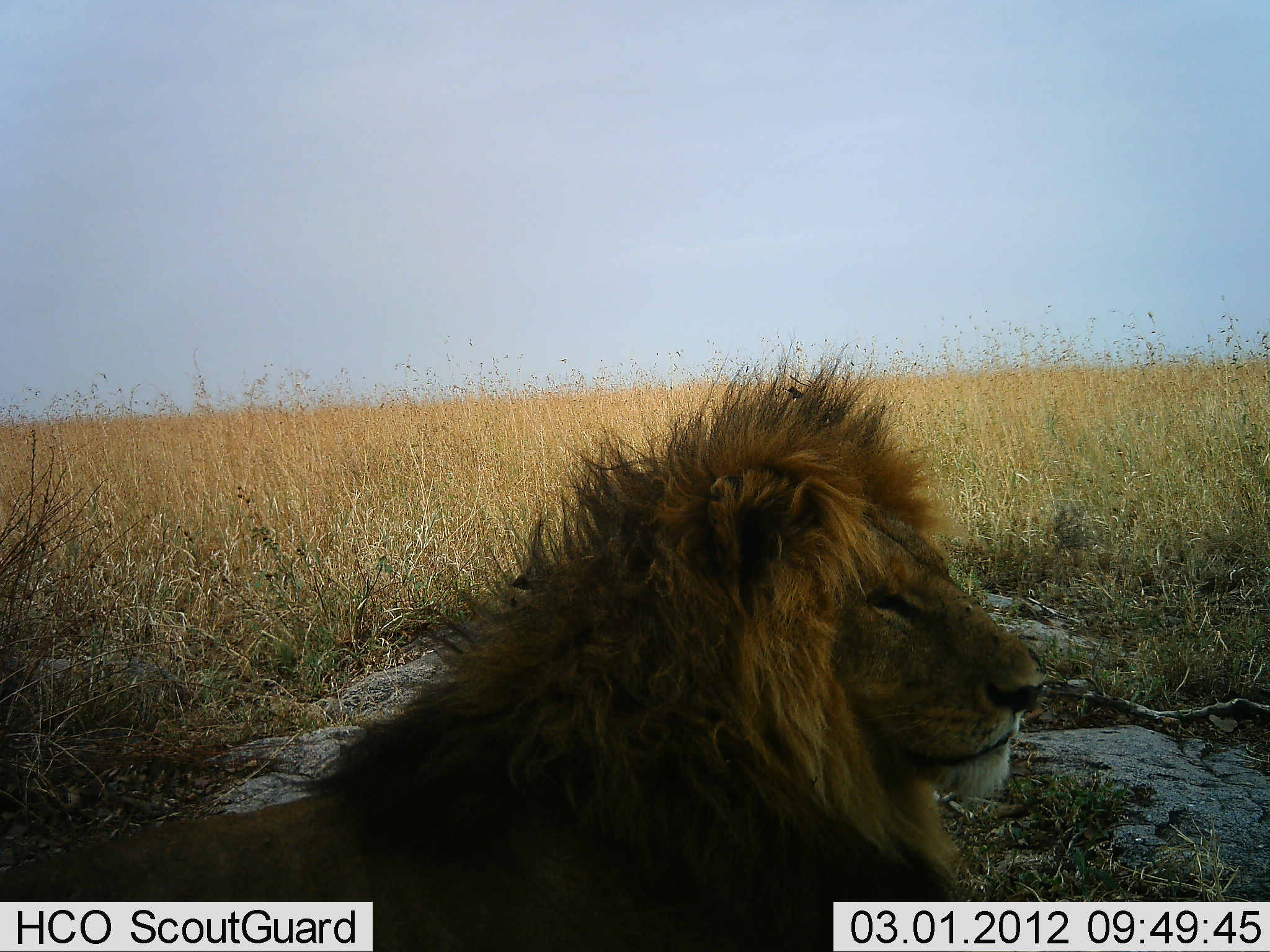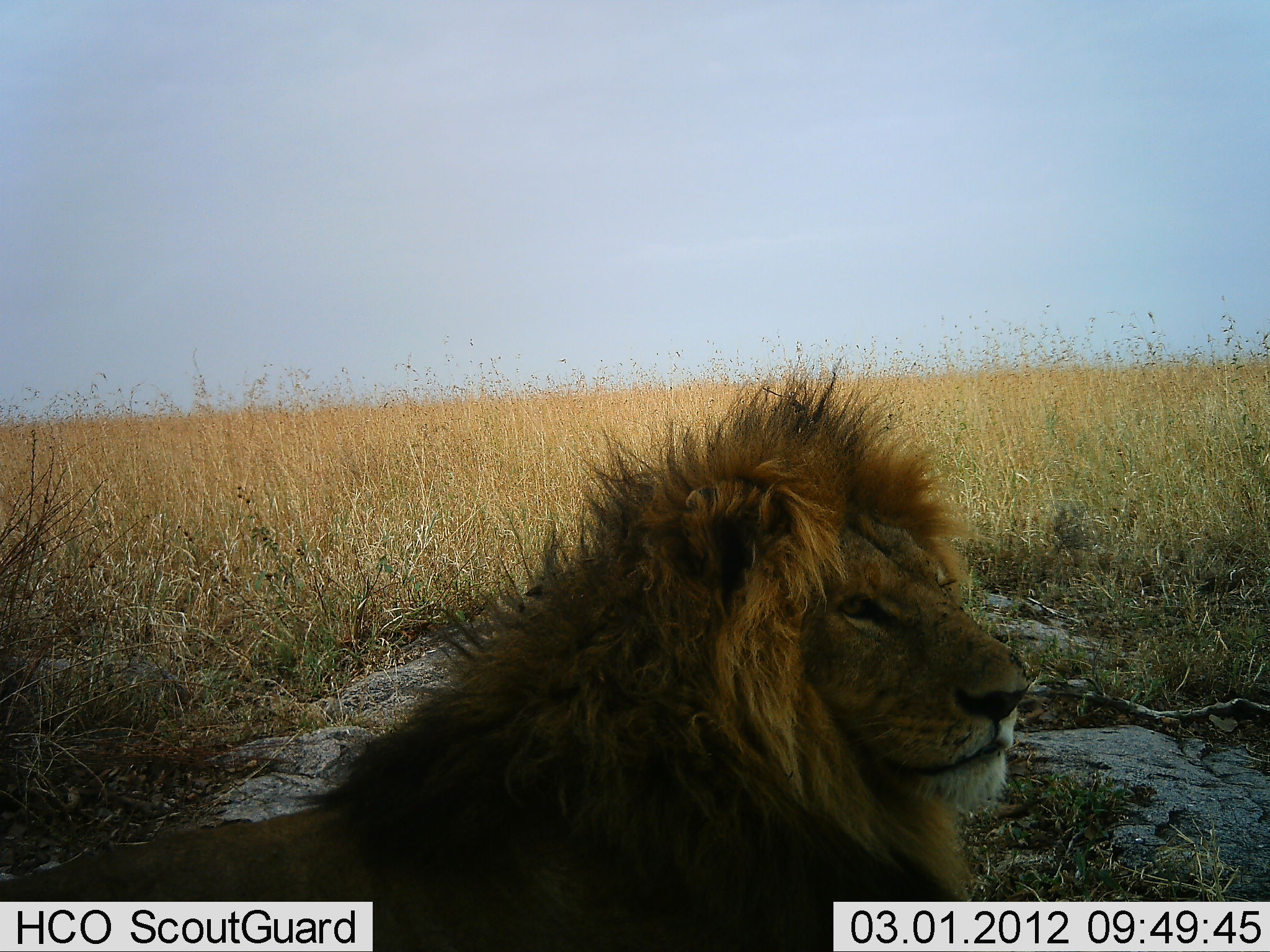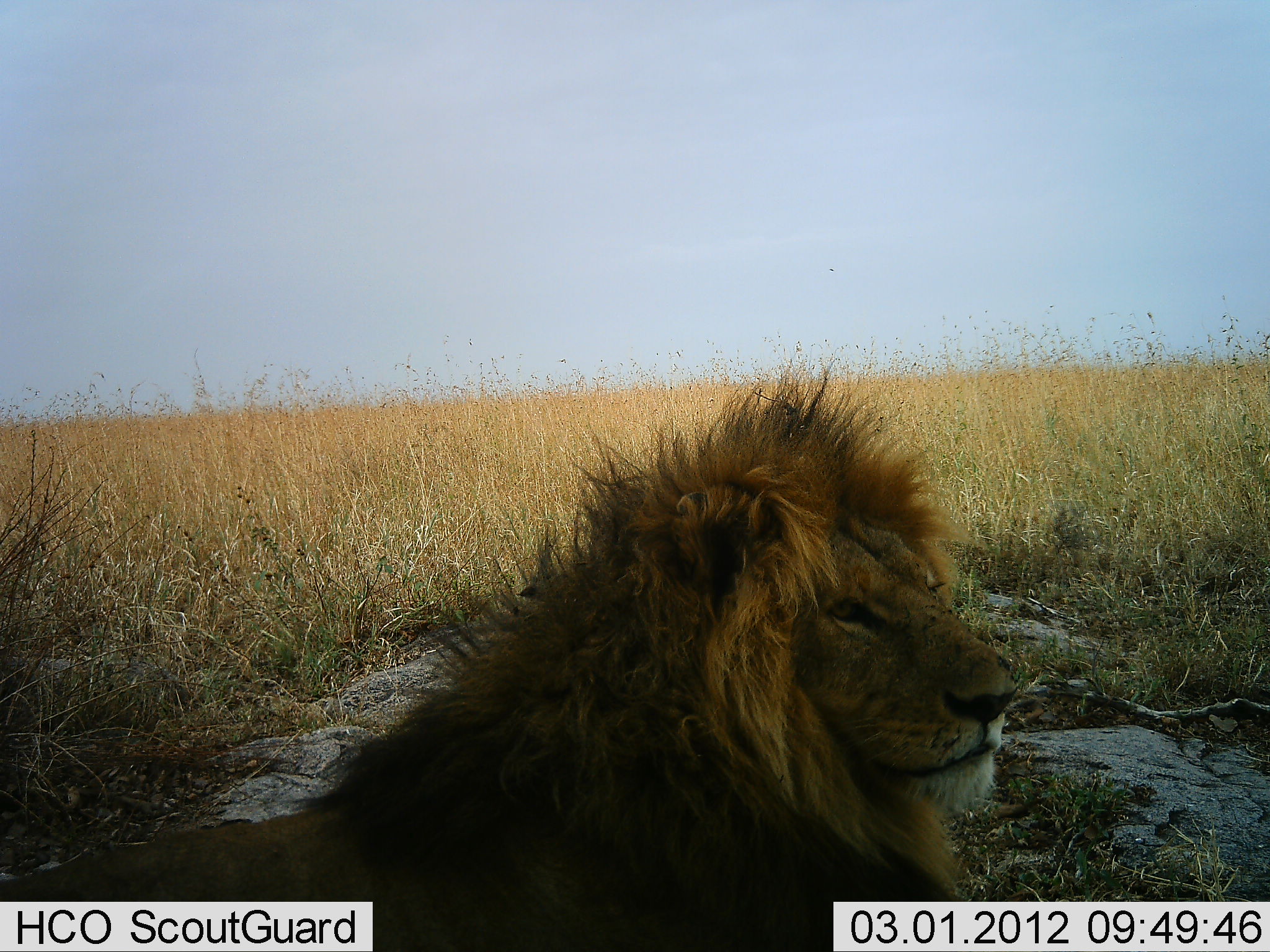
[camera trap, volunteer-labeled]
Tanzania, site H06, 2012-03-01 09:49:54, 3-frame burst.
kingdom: Animalia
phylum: Chordata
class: Mammalia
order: Carnivora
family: Felidae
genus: Panthera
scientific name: Panthera leo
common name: lion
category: lionmale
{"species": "lionmale (lion) (Panthera leo)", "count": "1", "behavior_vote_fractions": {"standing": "7%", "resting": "87%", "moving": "0%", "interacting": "7%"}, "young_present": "0%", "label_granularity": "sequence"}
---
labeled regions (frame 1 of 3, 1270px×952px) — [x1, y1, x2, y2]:
animal: [1, 358, 1045, 952]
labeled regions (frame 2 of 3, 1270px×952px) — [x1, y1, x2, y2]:
animal: [1, 369, 1031, 952]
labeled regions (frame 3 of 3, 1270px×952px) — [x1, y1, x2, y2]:
animal: [1, 379, 1012, 952]